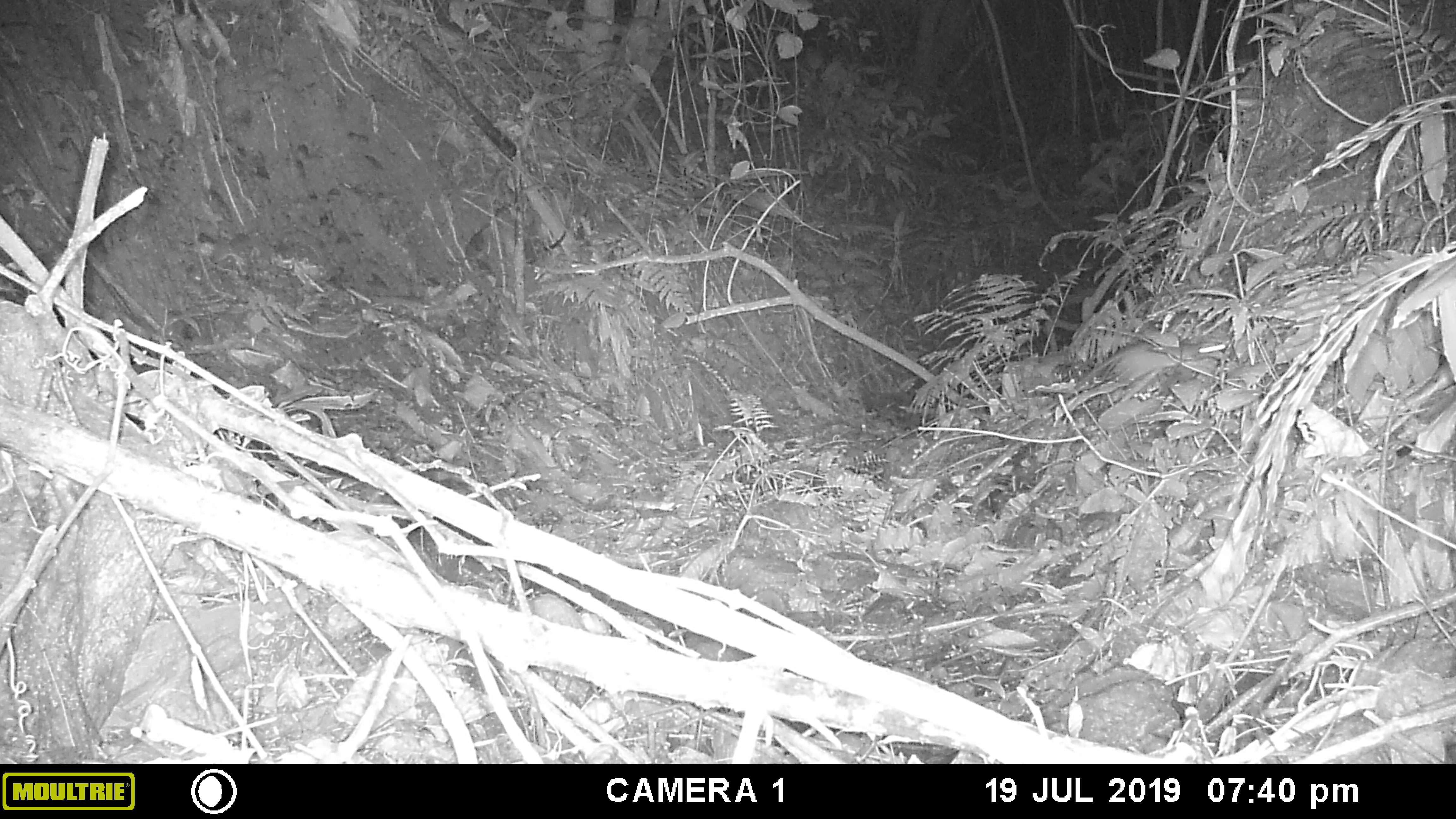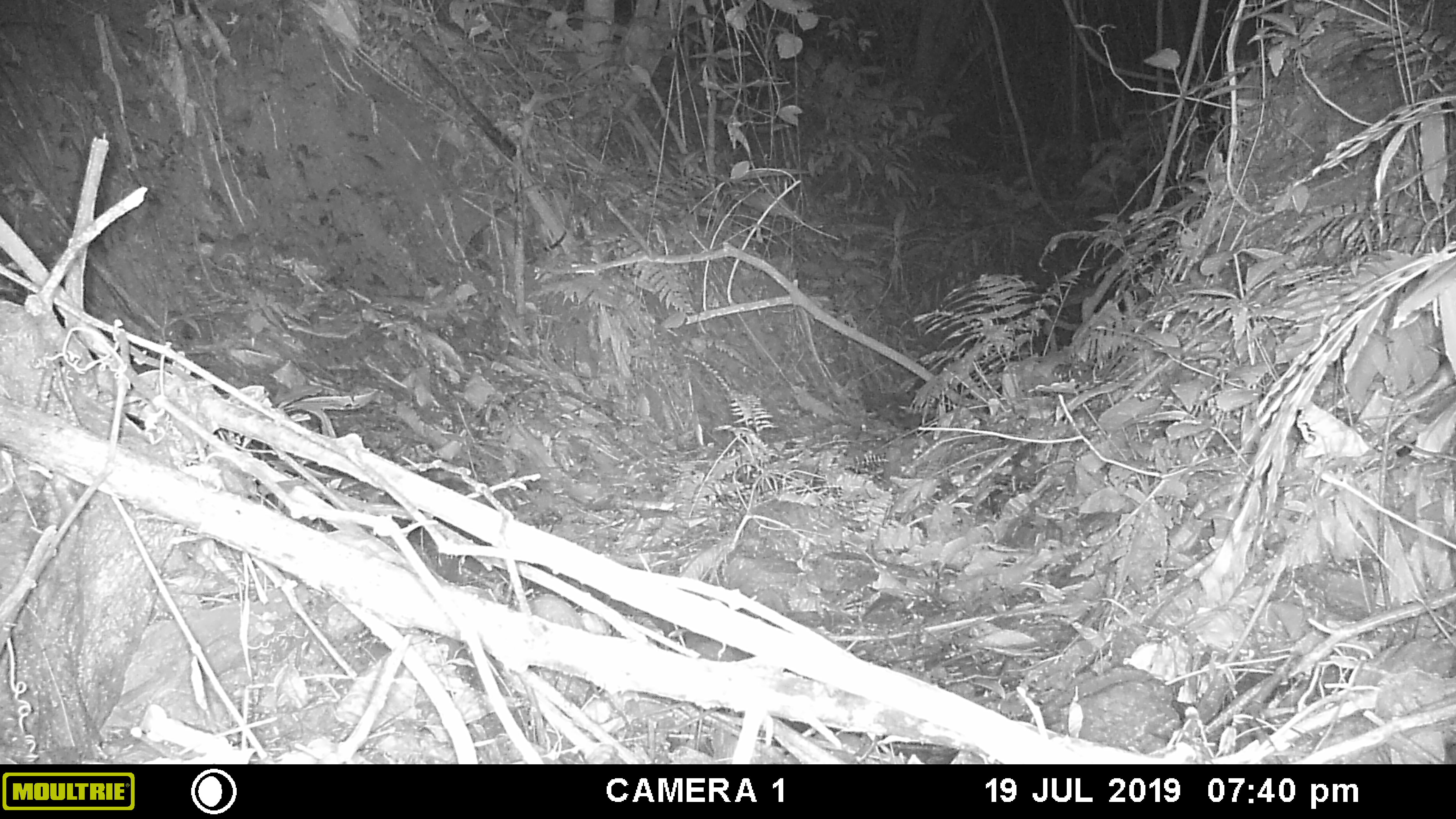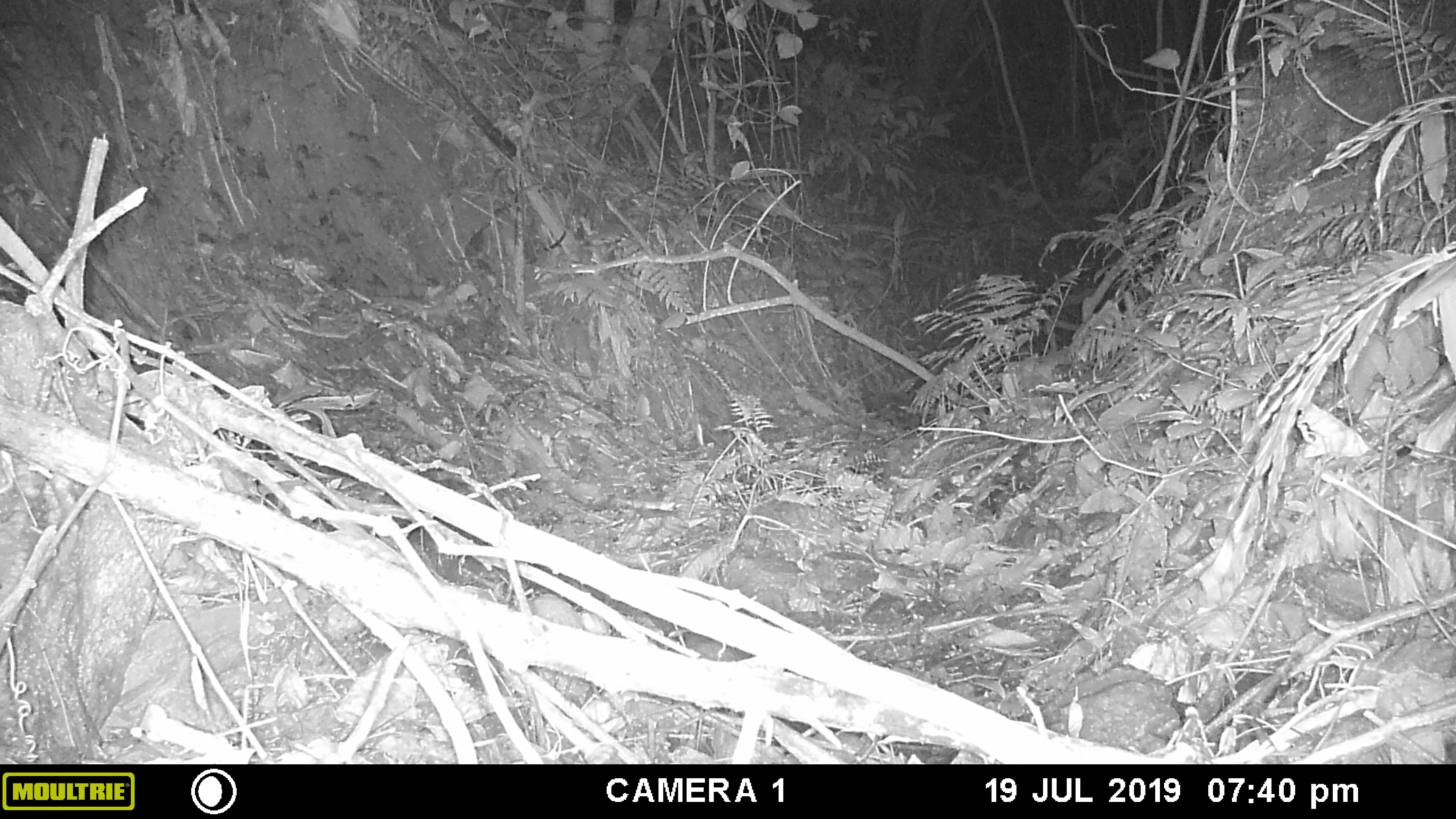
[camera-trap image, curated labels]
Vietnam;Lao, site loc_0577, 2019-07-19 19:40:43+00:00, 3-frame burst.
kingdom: Animalia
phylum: Chordata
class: Mammalia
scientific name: Mammalia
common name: mammal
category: unidentified small mammal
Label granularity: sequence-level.